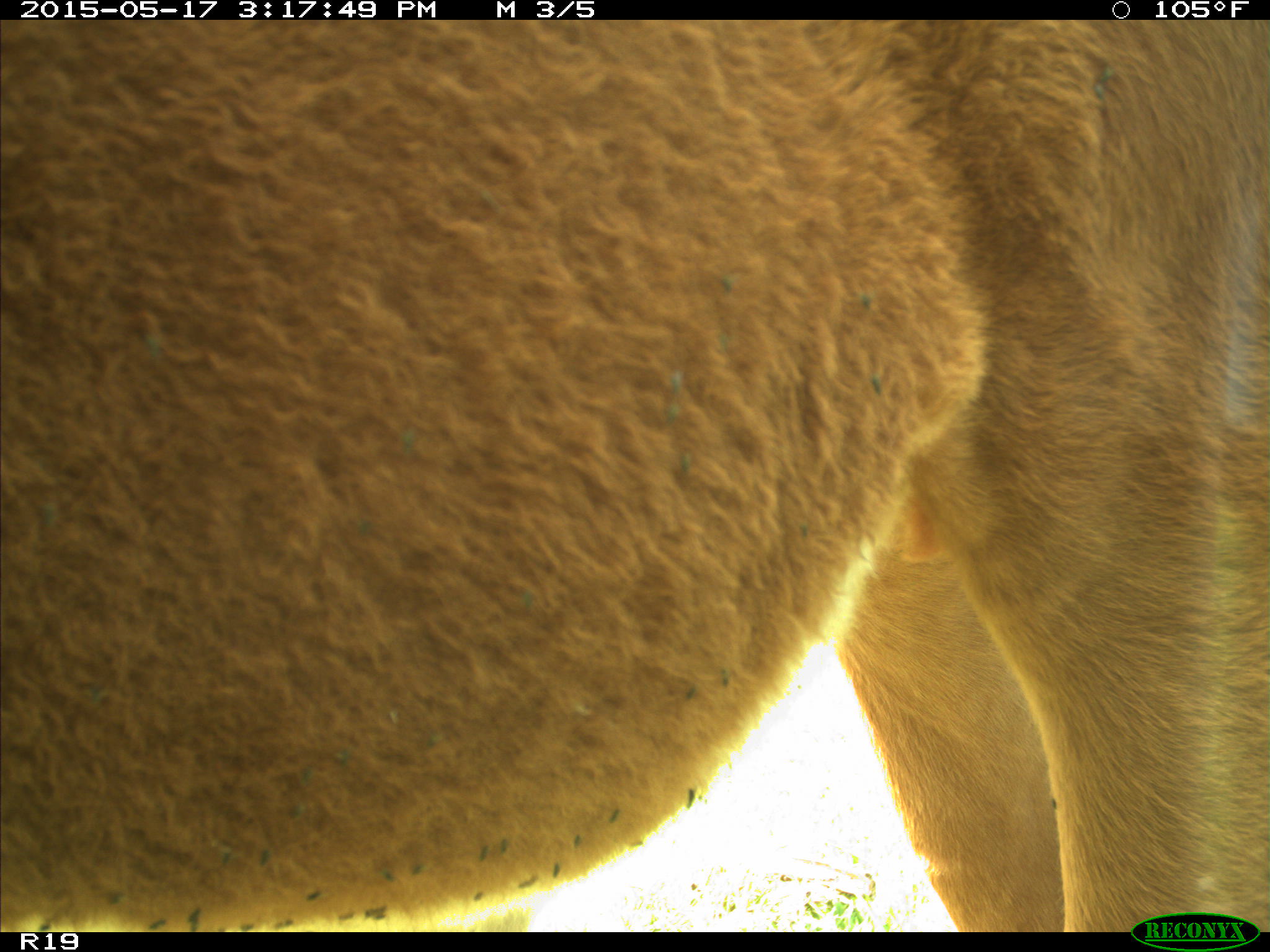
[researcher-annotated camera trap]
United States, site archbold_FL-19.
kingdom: Animalia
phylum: Chordata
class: Mammalia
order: Artiodactyla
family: Bovidae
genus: Bos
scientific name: Bos taurus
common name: domestic cow